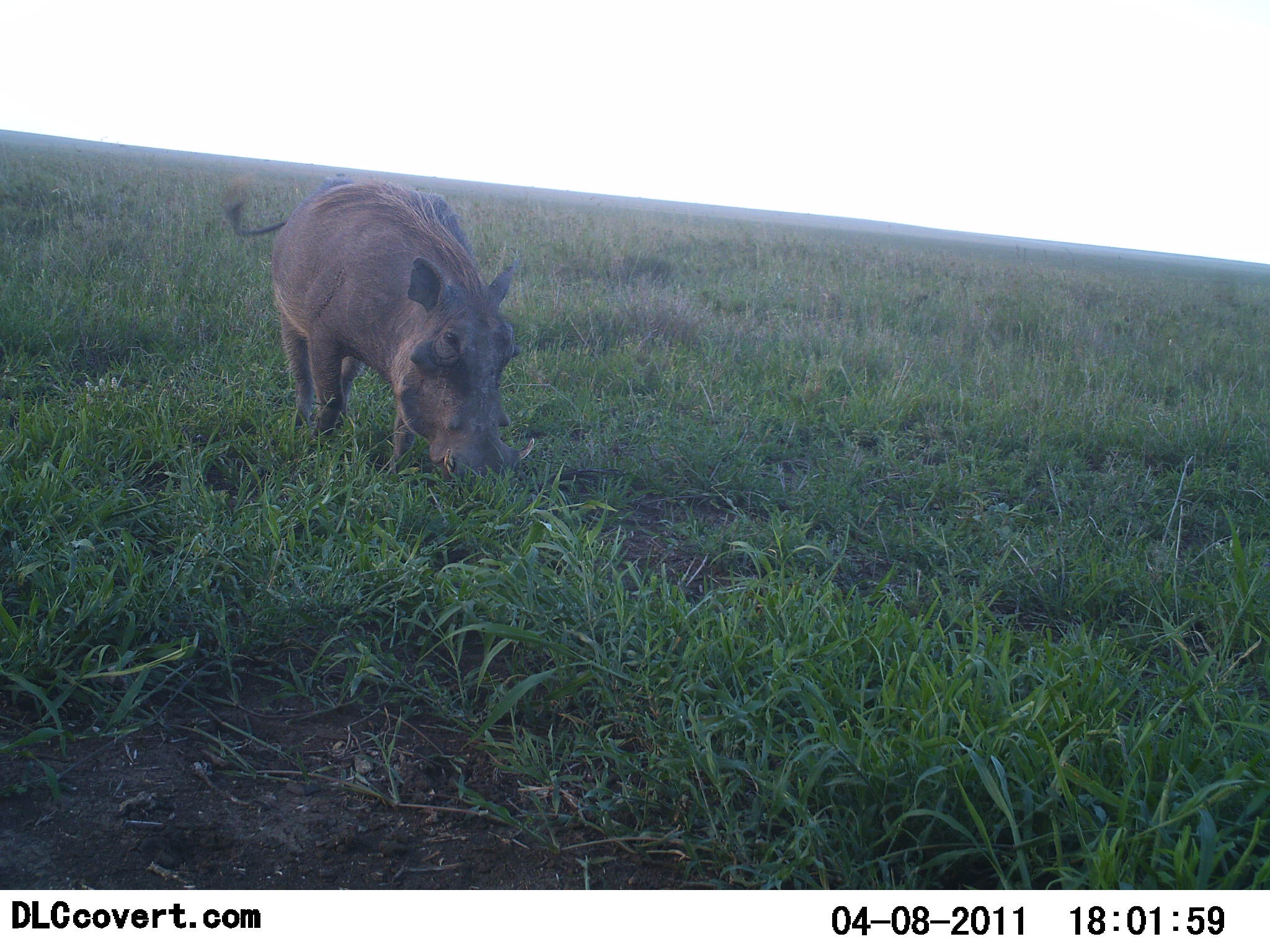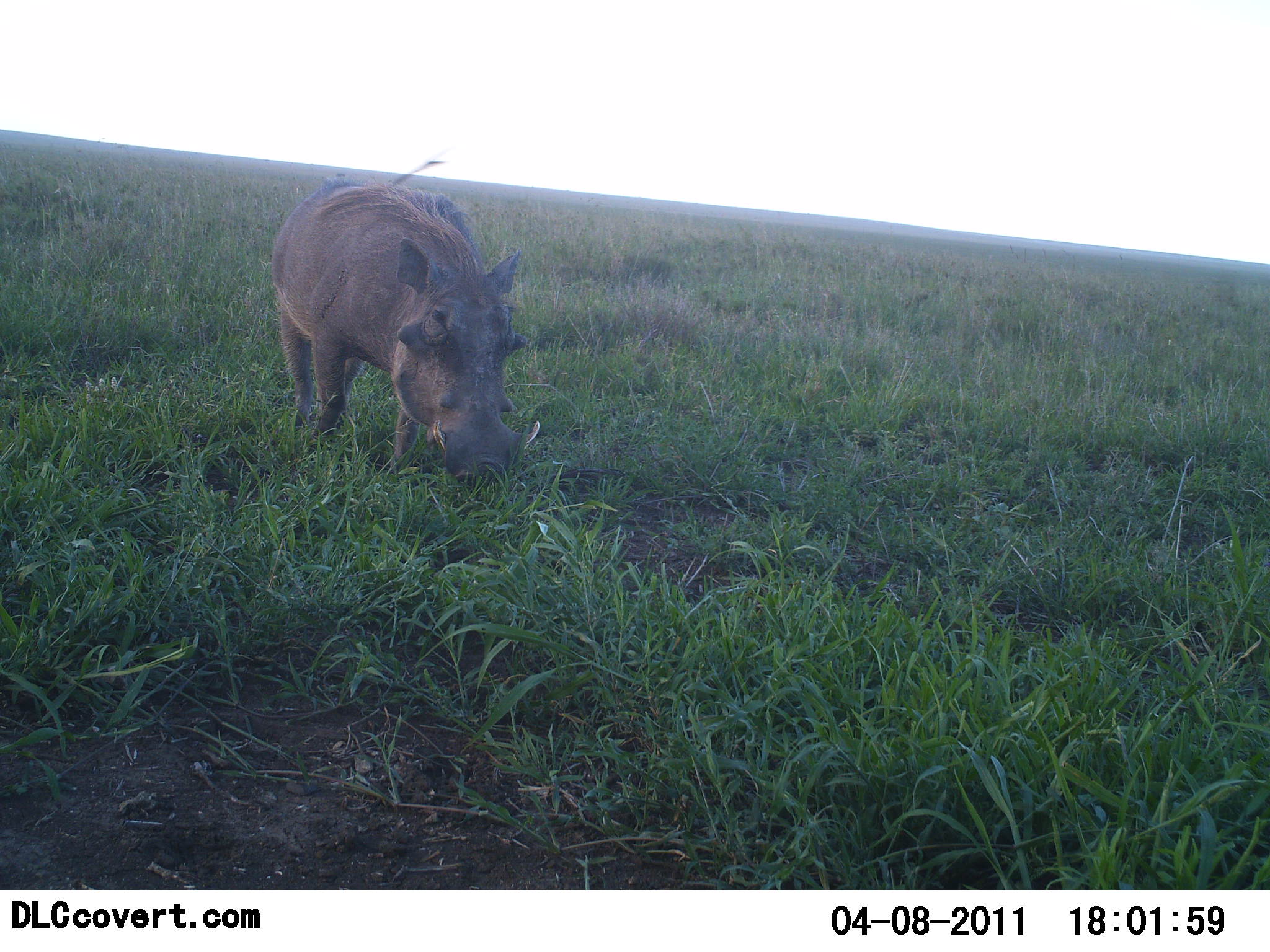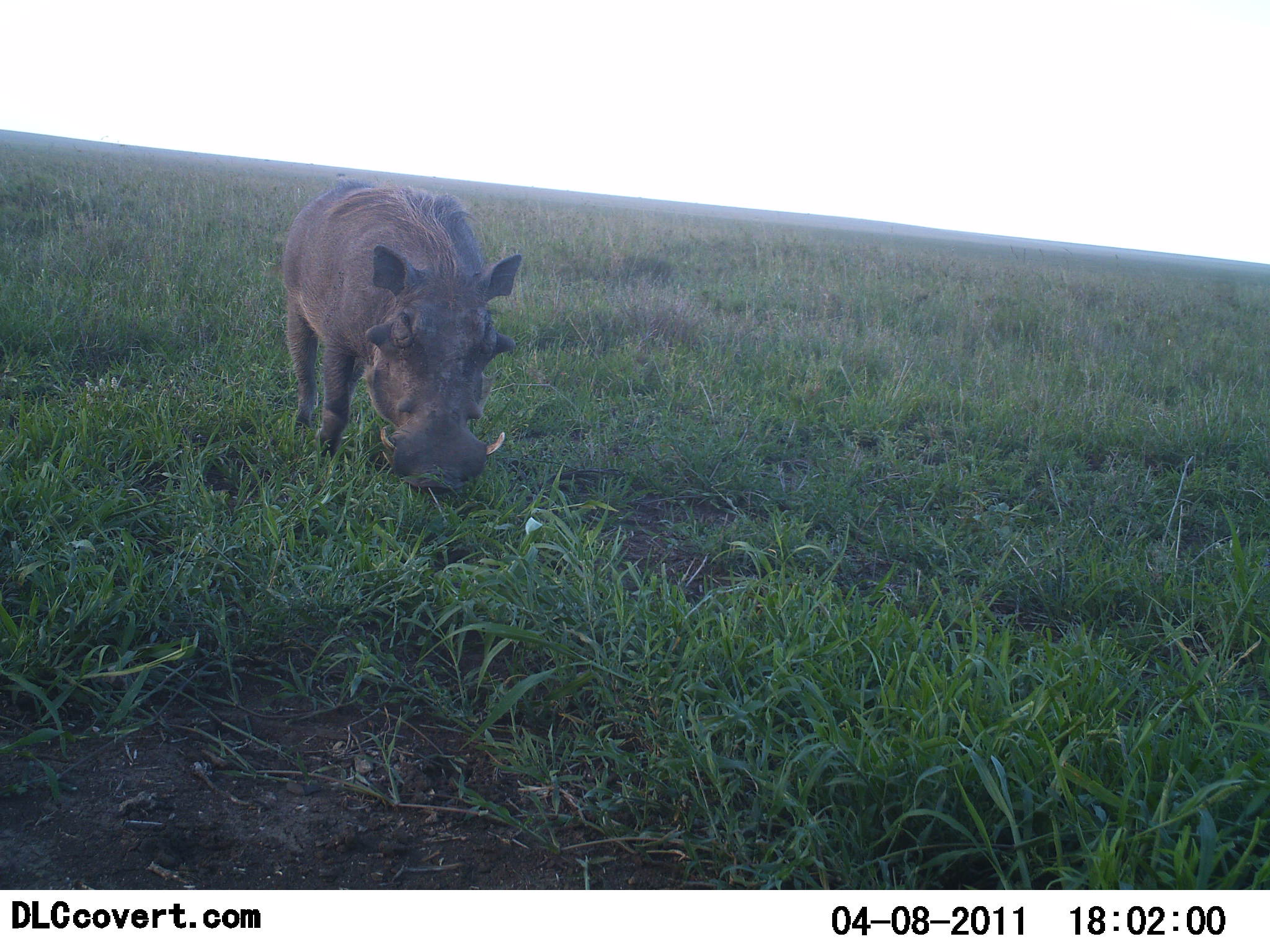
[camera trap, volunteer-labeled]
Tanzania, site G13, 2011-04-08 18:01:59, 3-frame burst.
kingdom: Animalia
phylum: Chordata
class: Mammalia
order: Artiodactyla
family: Suidae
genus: Phacochoerus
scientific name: Phacochoerus africanus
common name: warthog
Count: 1.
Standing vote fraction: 38%.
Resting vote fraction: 8%.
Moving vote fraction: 8%.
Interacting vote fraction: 0%.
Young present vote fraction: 0%.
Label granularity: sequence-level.